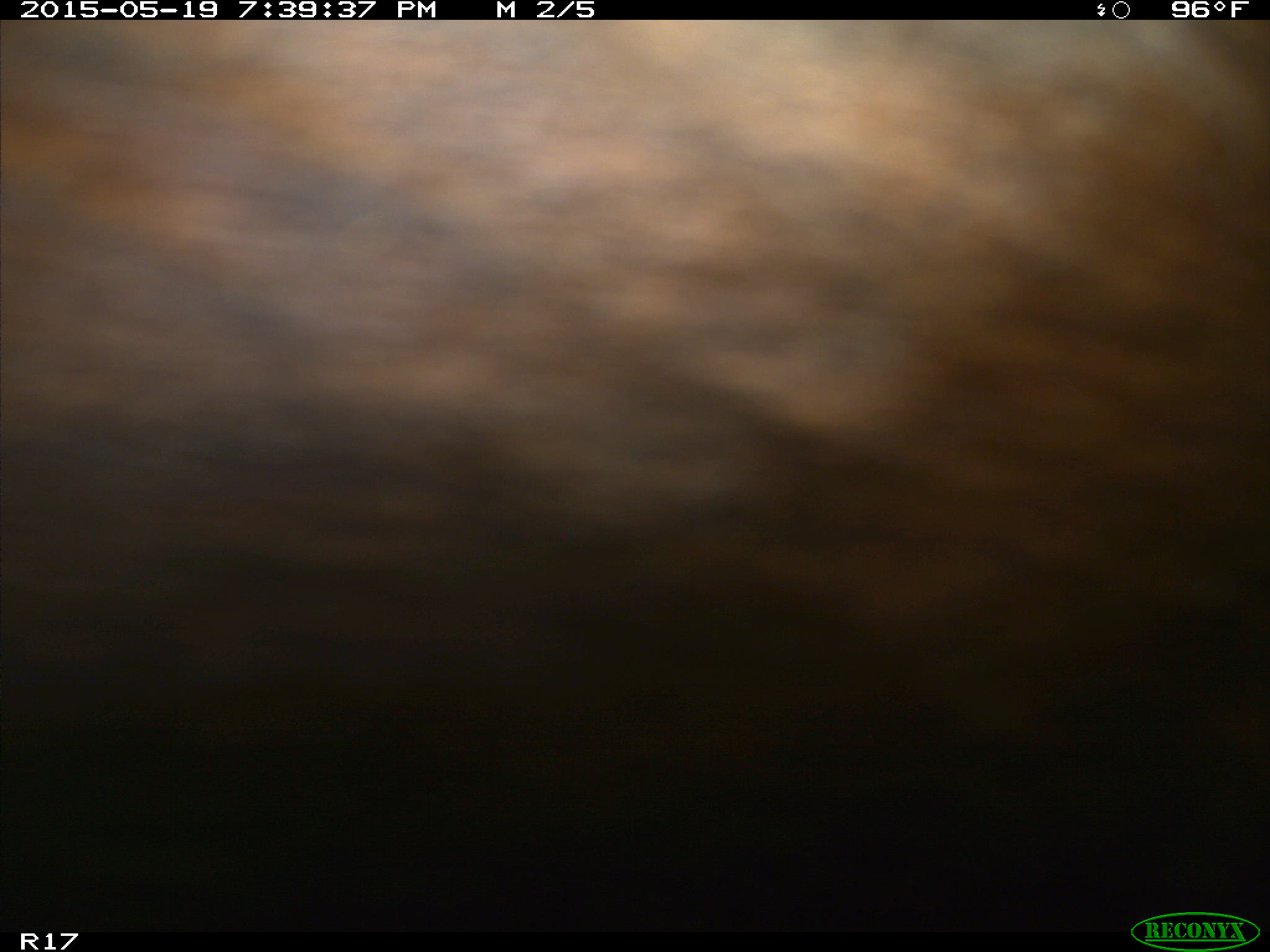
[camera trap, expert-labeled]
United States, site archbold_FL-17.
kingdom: Animalia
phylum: Chordata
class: Mammalia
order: Artiodactyla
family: Bovidae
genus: Bos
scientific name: Bos taurus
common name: domestic cow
Bos taurus (domestic cow).